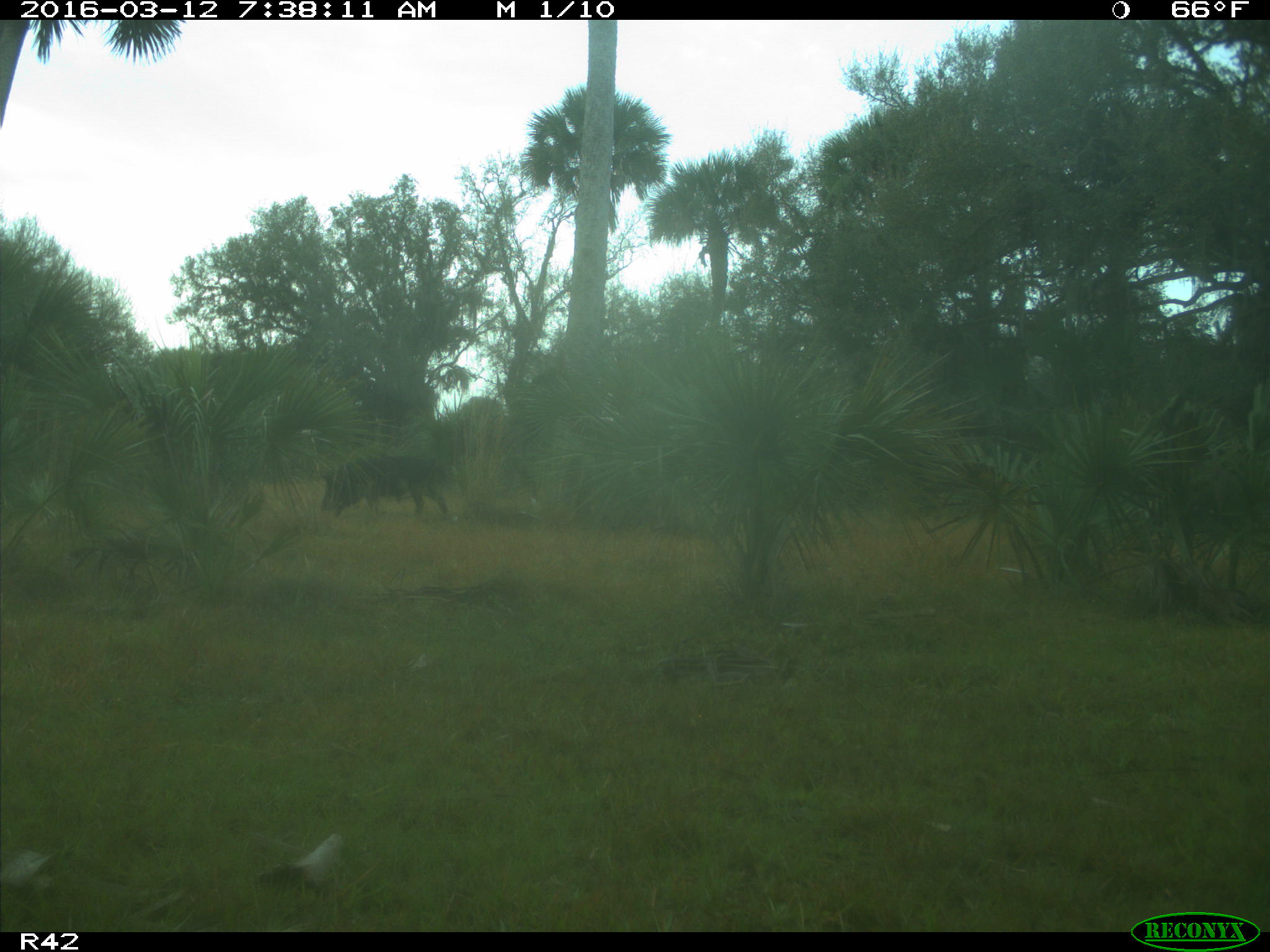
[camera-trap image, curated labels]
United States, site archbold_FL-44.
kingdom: Animalia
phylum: Chordata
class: Mammalia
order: Artiodactyla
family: Suidae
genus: Sus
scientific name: Sus scrofa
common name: wild boar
Sus scrofa (wild boar).